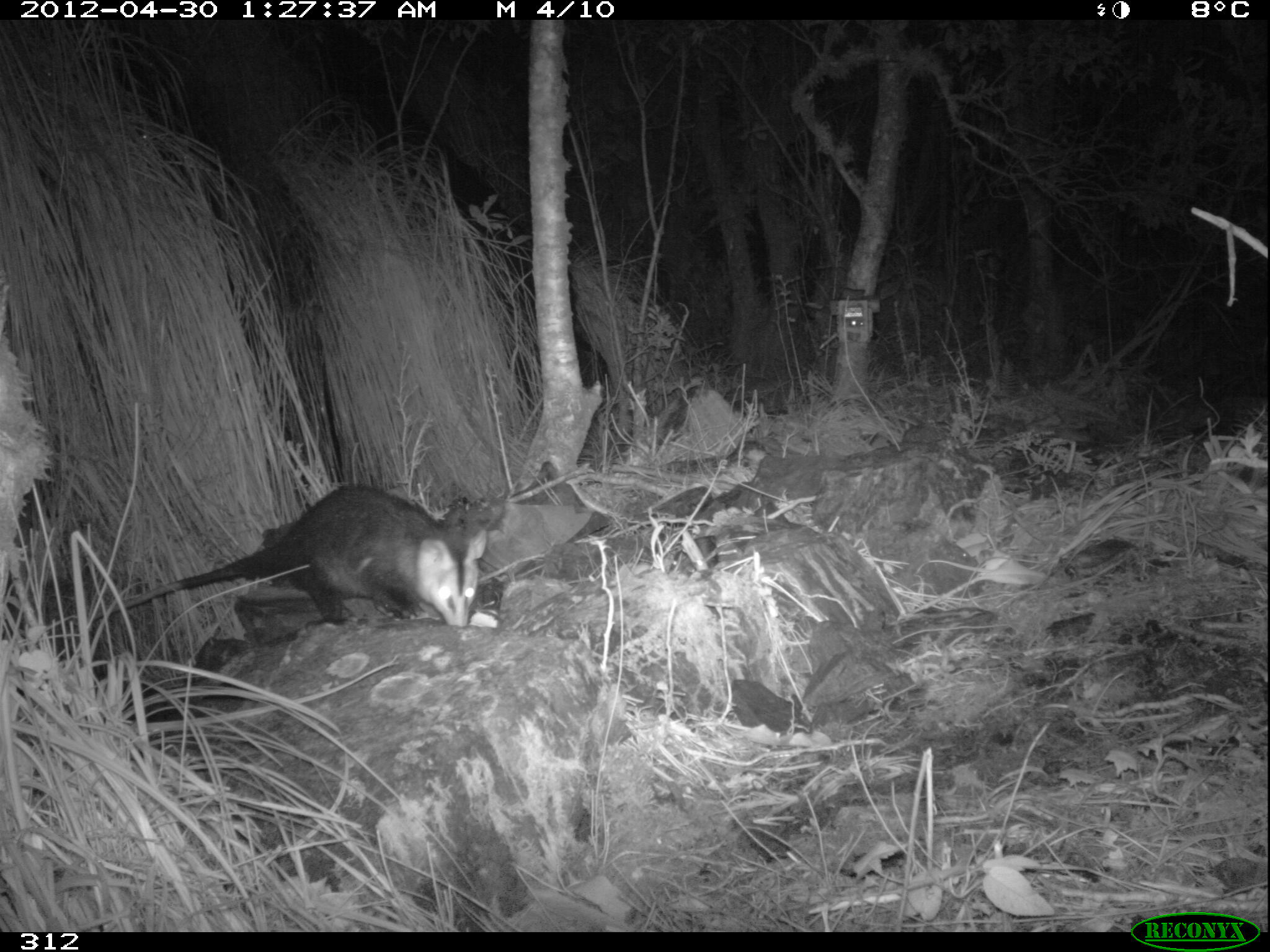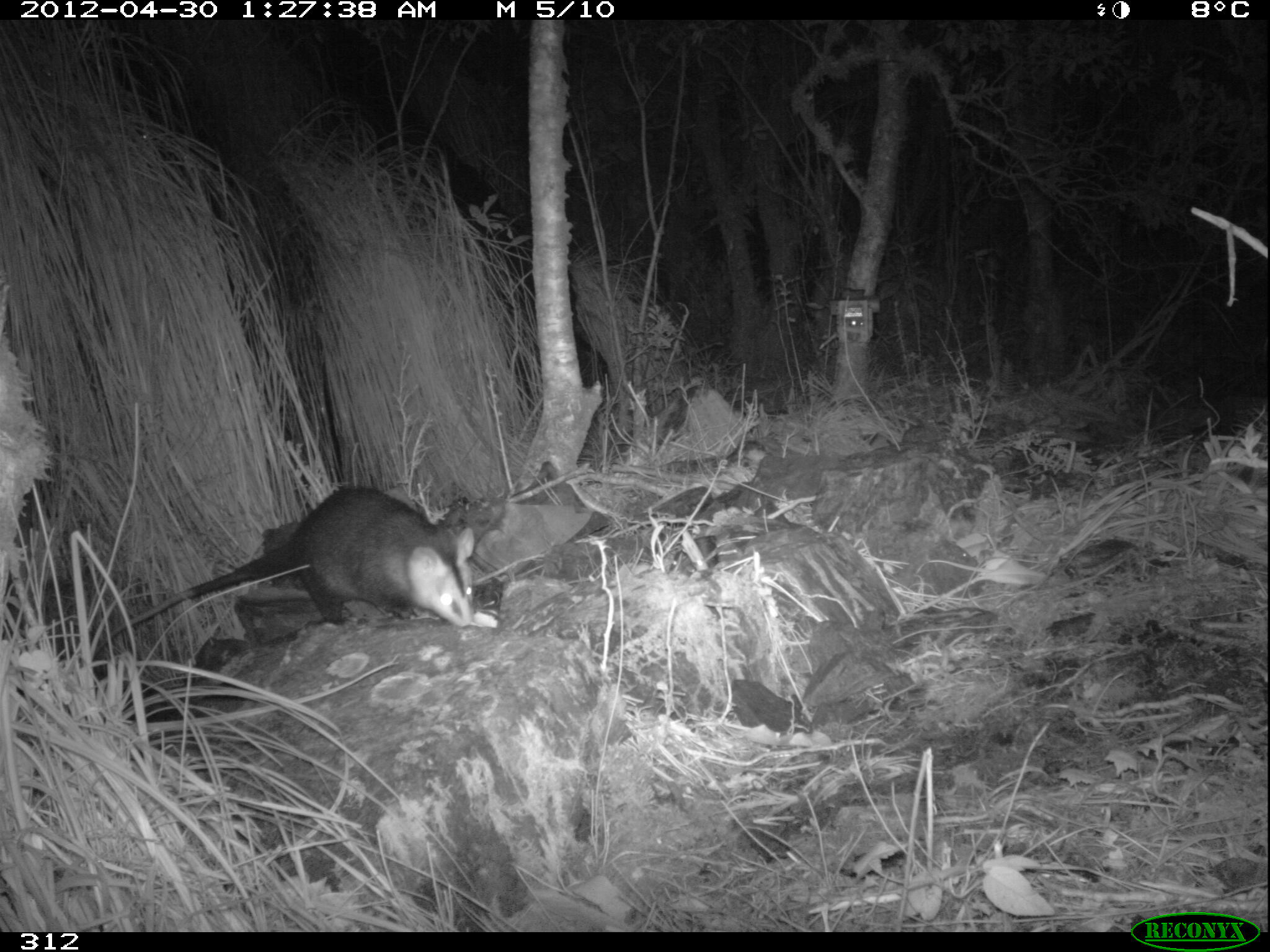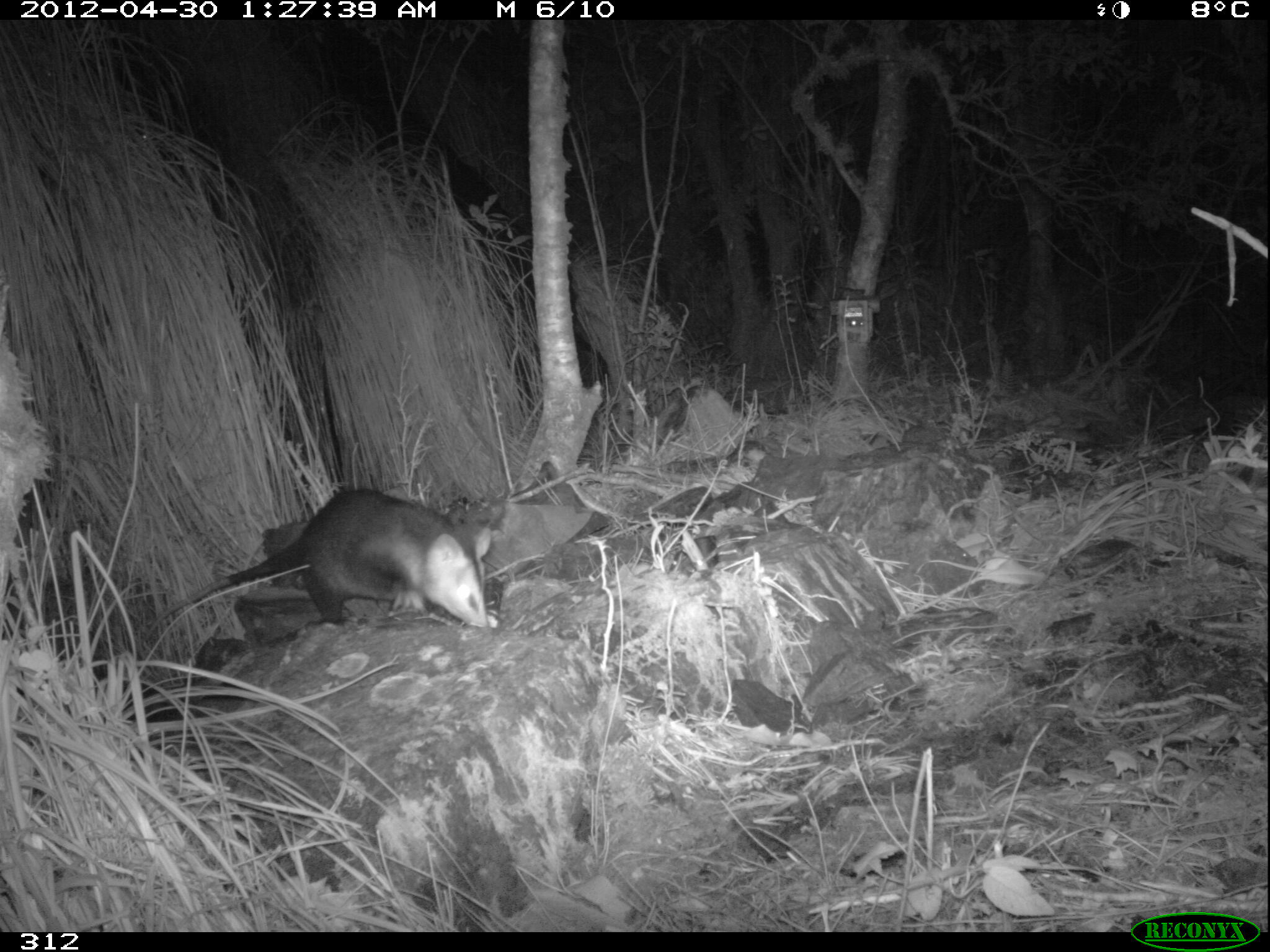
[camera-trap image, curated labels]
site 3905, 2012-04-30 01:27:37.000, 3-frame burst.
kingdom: Animalia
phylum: Chordata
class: Mammalia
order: Didelphimorphia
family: Didelphidae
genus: Didelphis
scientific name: Didelphis pernigra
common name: andean white-eared opossum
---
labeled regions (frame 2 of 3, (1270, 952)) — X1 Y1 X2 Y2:
didelphis pernigra: 95 483 477 654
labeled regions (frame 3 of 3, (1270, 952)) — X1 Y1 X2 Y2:
didelphis pernigra: 143 487 492 643